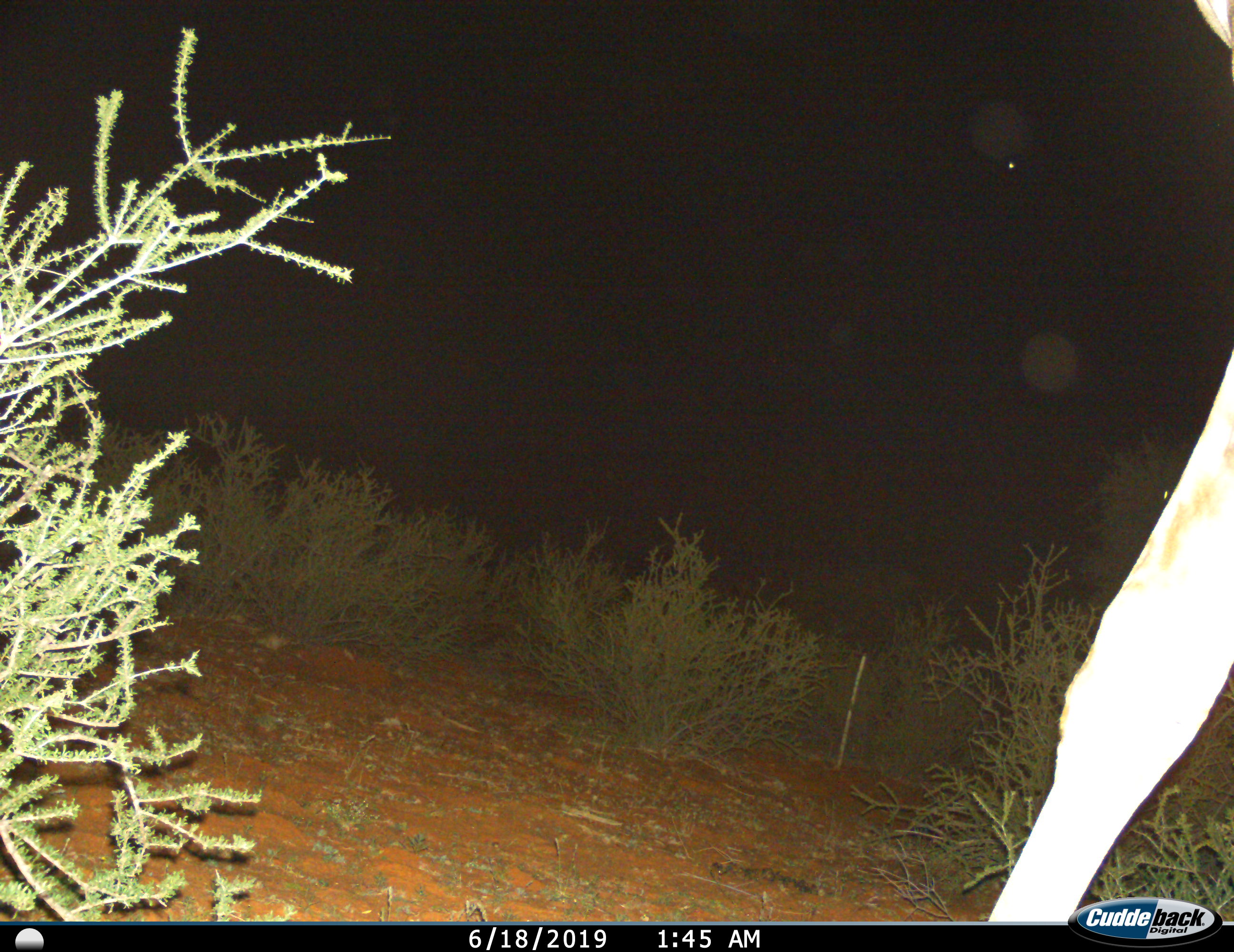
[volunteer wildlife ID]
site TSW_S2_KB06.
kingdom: Animalia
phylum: Chordata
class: Mammalia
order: Artiodactyla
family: Giraffidae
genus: Giraffa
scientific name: Giraffa camelopardalis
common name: giraffe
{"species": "giraffe (Giraffa camelopardalis)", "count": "1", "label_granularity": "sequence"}